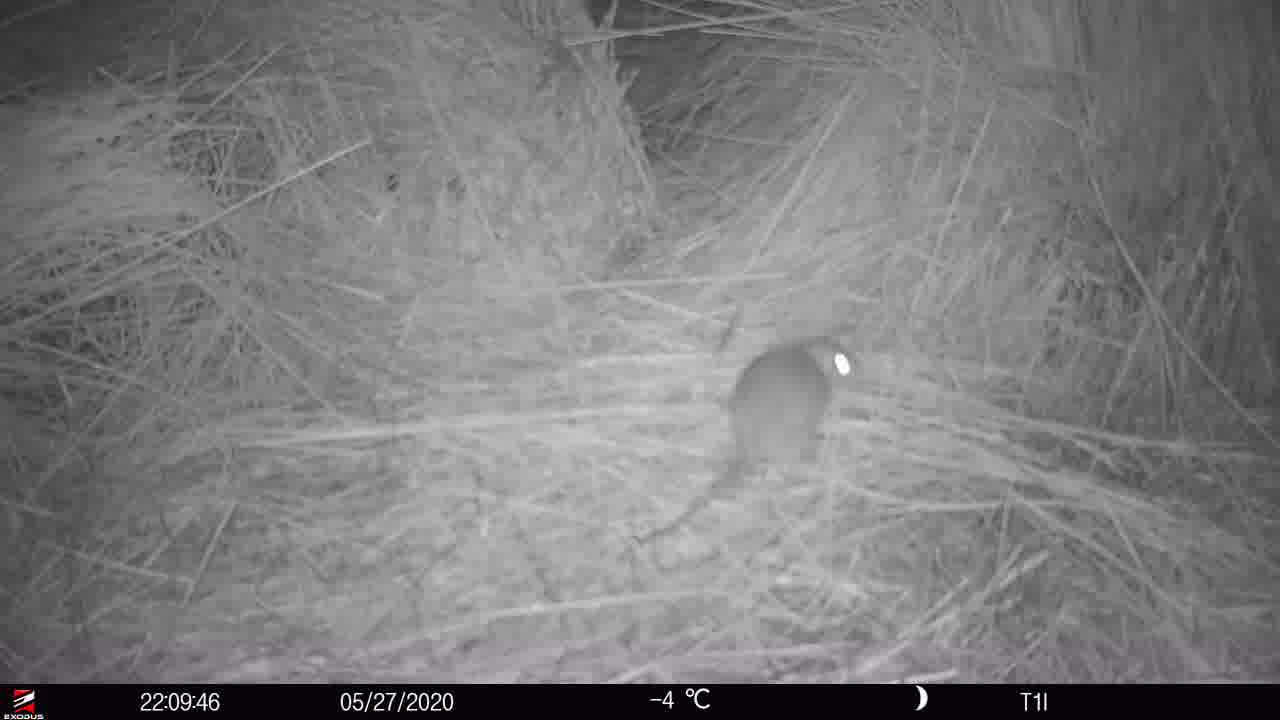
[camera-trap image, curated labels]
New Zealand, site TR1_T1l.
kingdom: Animalia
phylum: Chordata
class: Mammalia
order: Rodentia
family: Muridae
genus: Rattus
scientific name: Rattus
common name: rat